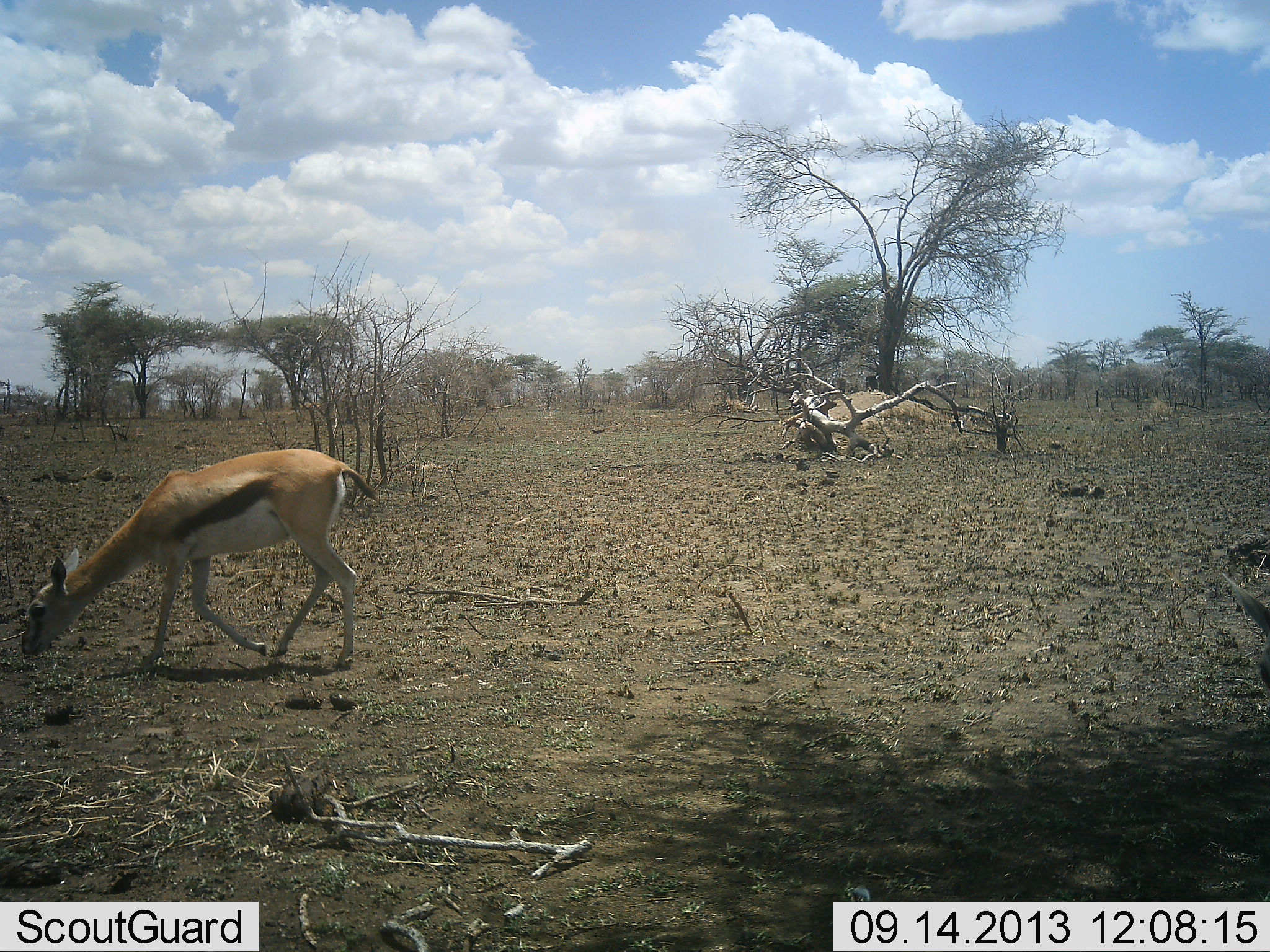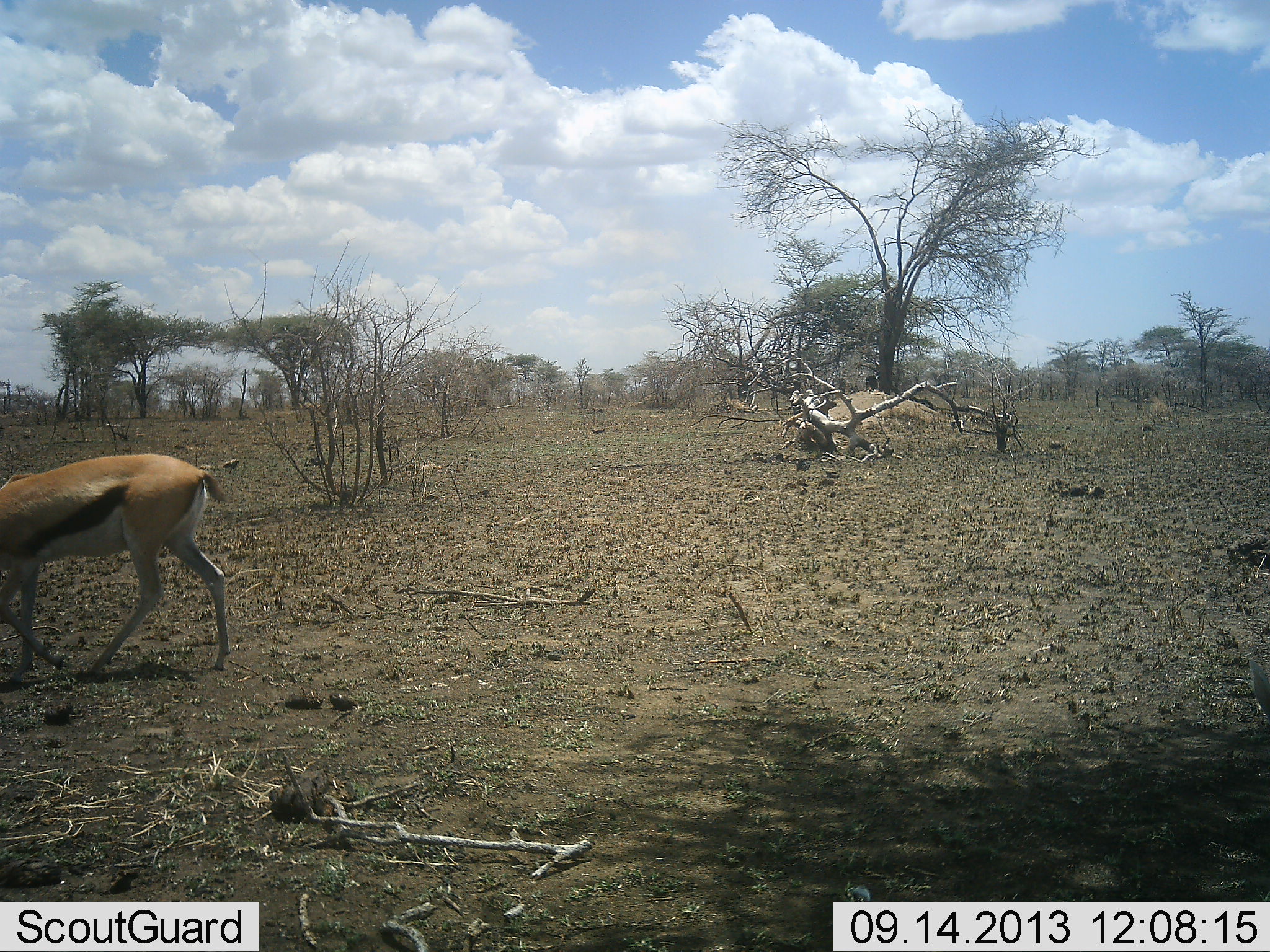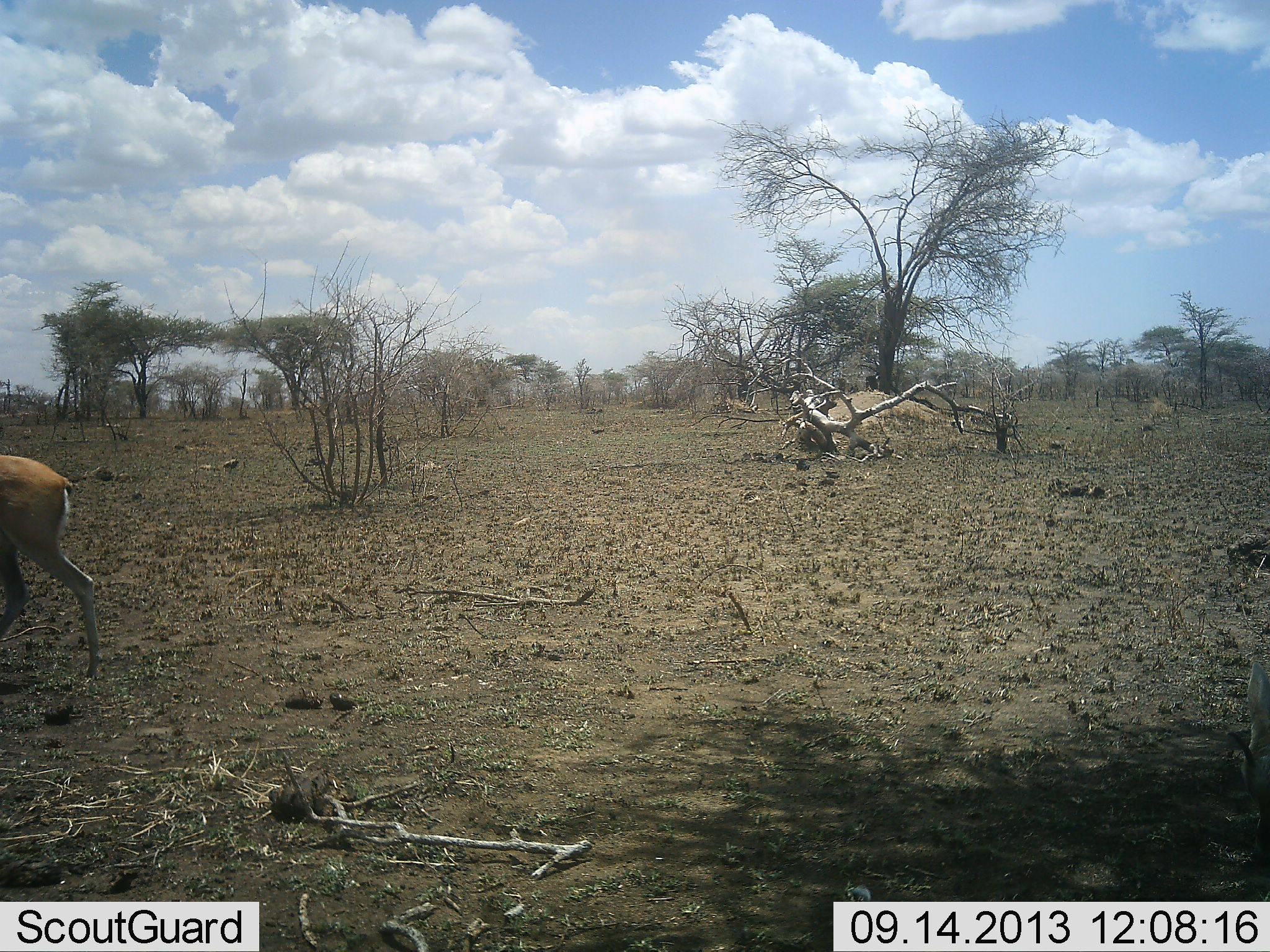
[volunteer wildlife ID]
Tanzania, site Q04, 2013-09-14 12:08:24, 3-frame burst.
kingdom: Animalia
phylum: Chordata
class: Mammalia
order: Artiodactyla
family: Bovidae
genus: Eudorcas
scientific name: Eudorcas thomsonii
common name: thomson's gazelle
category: gazellethomsons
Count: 2.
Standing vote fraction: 7%.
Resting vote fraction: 0%.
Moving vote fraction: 82%.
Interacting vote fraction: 0%.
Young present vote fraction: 4%.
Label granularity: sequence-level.